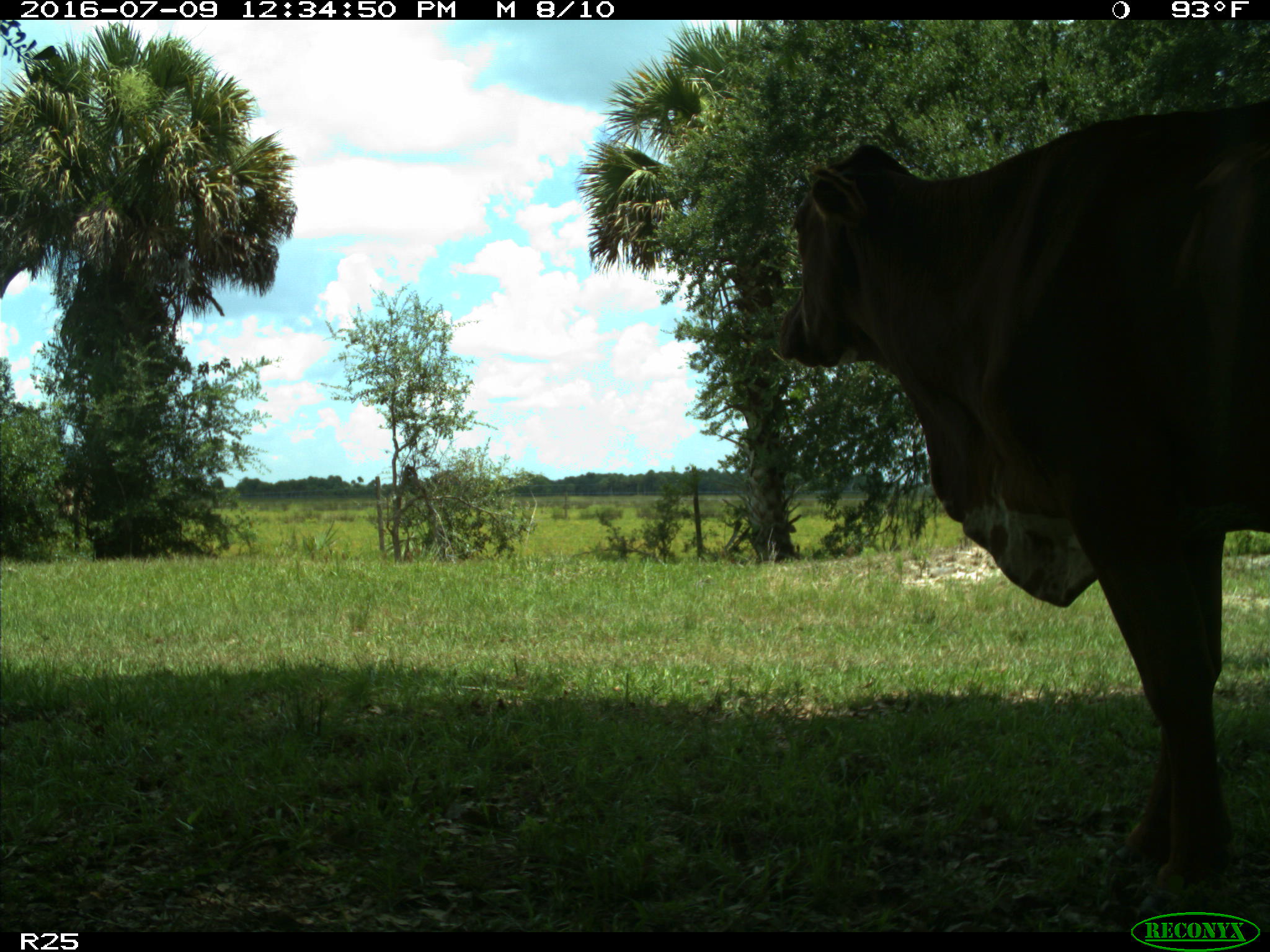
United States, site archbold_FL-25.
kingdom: Animalia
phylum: Chordata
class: Mammalia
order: Artiodactyla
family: Bovidae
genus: Bos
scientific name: Bos taurus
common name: domestic cow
Bos taurus (domestic cow).